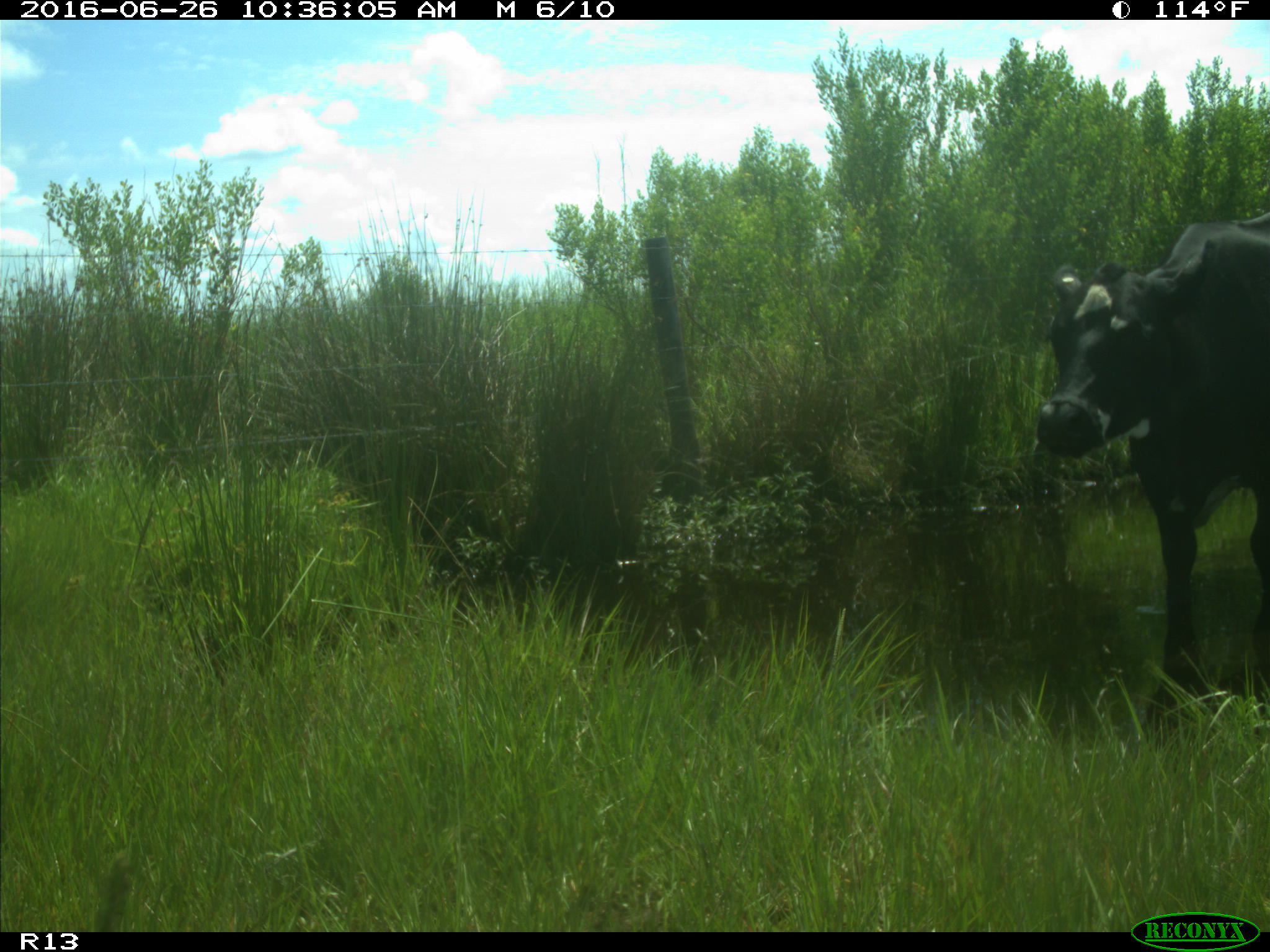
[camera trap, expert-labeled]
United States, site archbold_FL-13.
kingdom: Animalia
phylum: Chordata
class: Mammalia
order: Artiodactyla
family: Bovidae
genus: Bos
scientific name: Bos taurus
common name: domestic cow